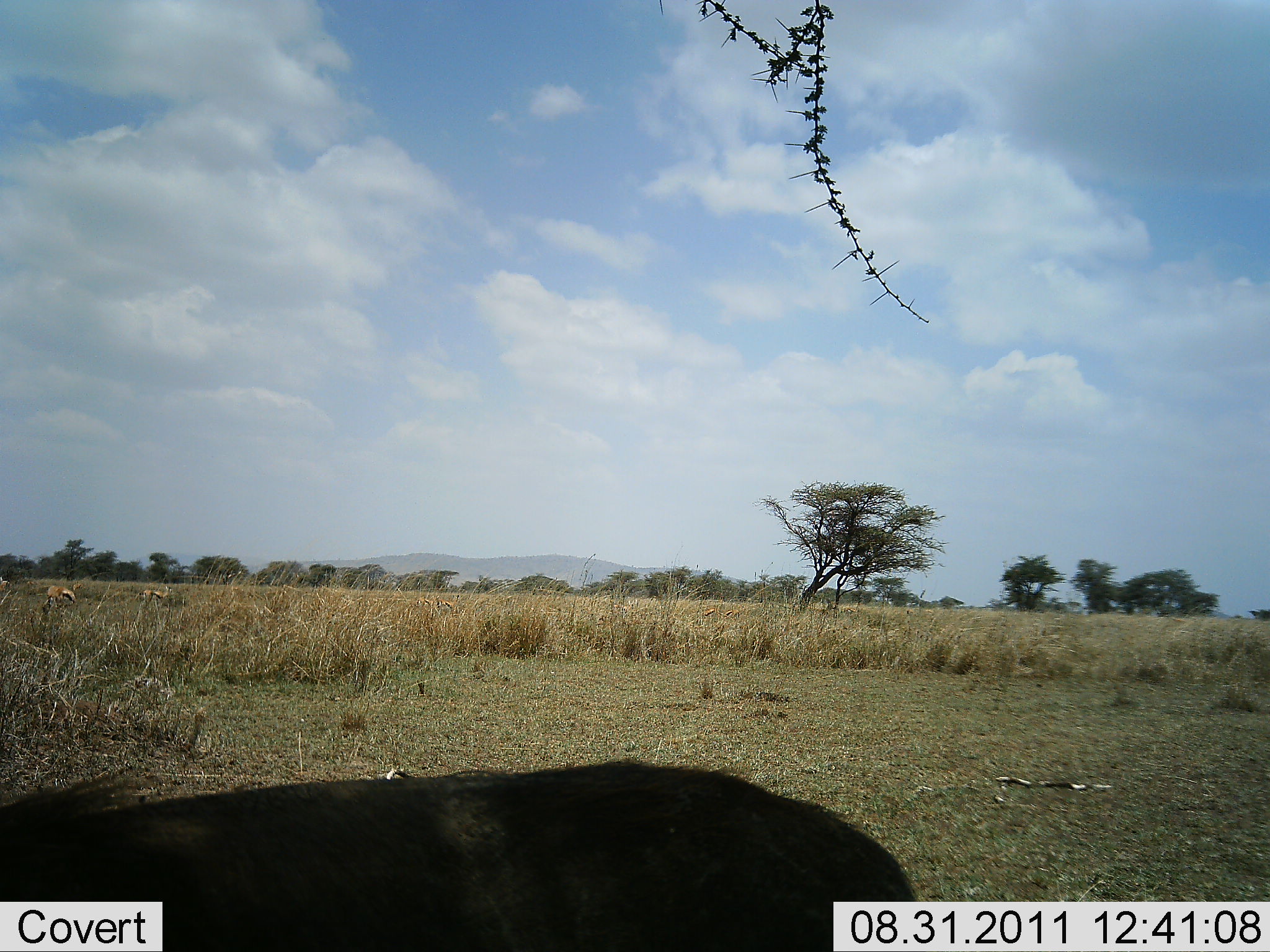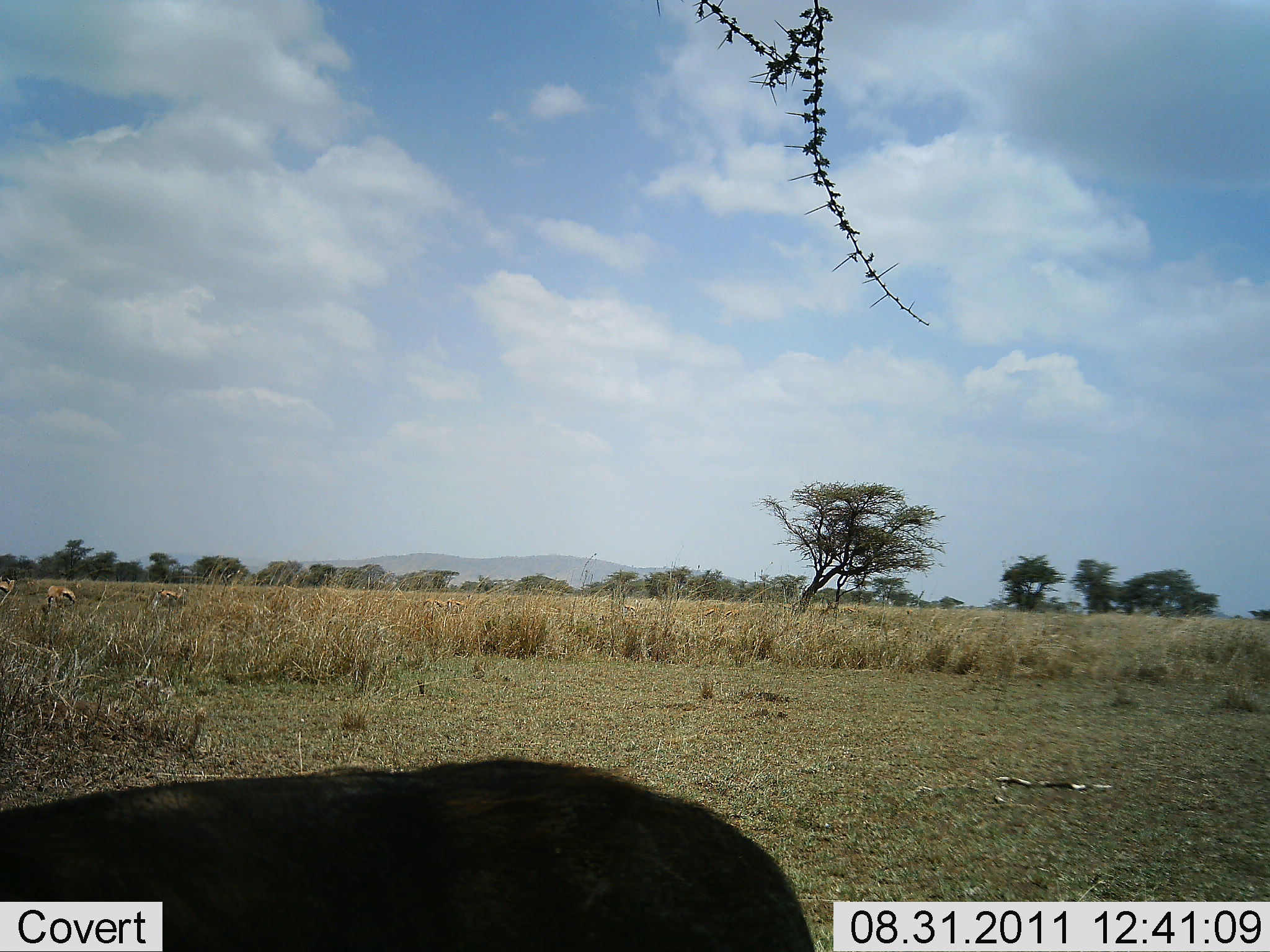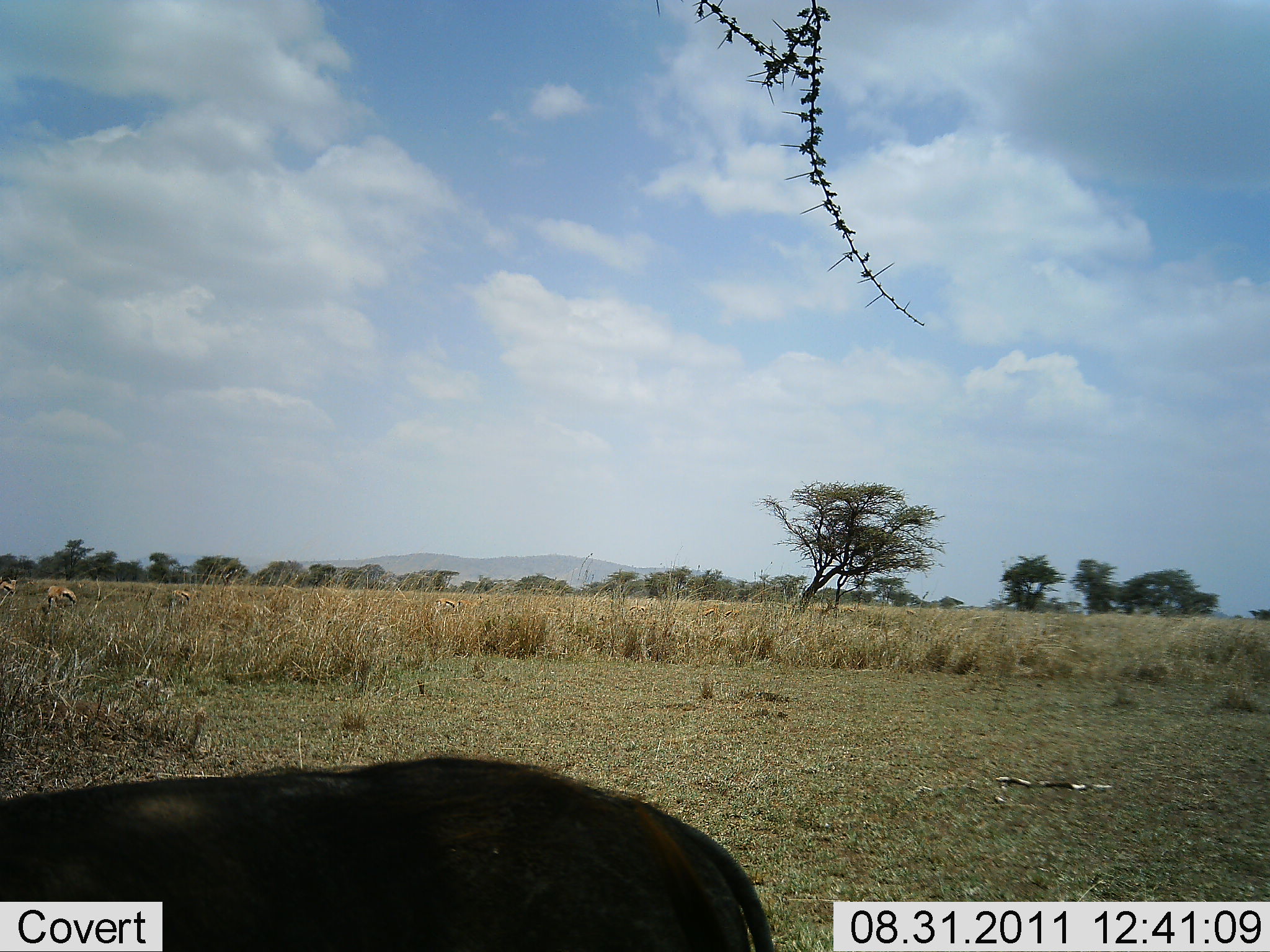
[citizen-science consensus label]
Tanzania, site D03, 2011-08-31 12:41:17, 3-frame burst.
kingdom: Animalia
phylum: Chordata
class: Mammalia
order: Artiodactyla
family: Bovidae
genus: Eudorcas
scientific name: Eudorcas thomsonii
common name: thomson's gazelle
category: gazellethomsons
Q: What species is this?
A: Gazellethomsons (thomson's gazelle) (Eudorcas thomsonii).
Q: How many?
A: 4.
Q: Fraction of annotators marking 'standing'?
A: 38%.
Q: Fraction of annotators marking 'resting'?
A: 0%.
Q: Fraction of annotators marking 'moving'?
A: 75%.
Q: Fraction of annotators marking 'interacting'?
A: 0%.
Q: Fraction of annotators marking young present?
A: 0%.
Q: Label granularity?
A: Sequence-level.